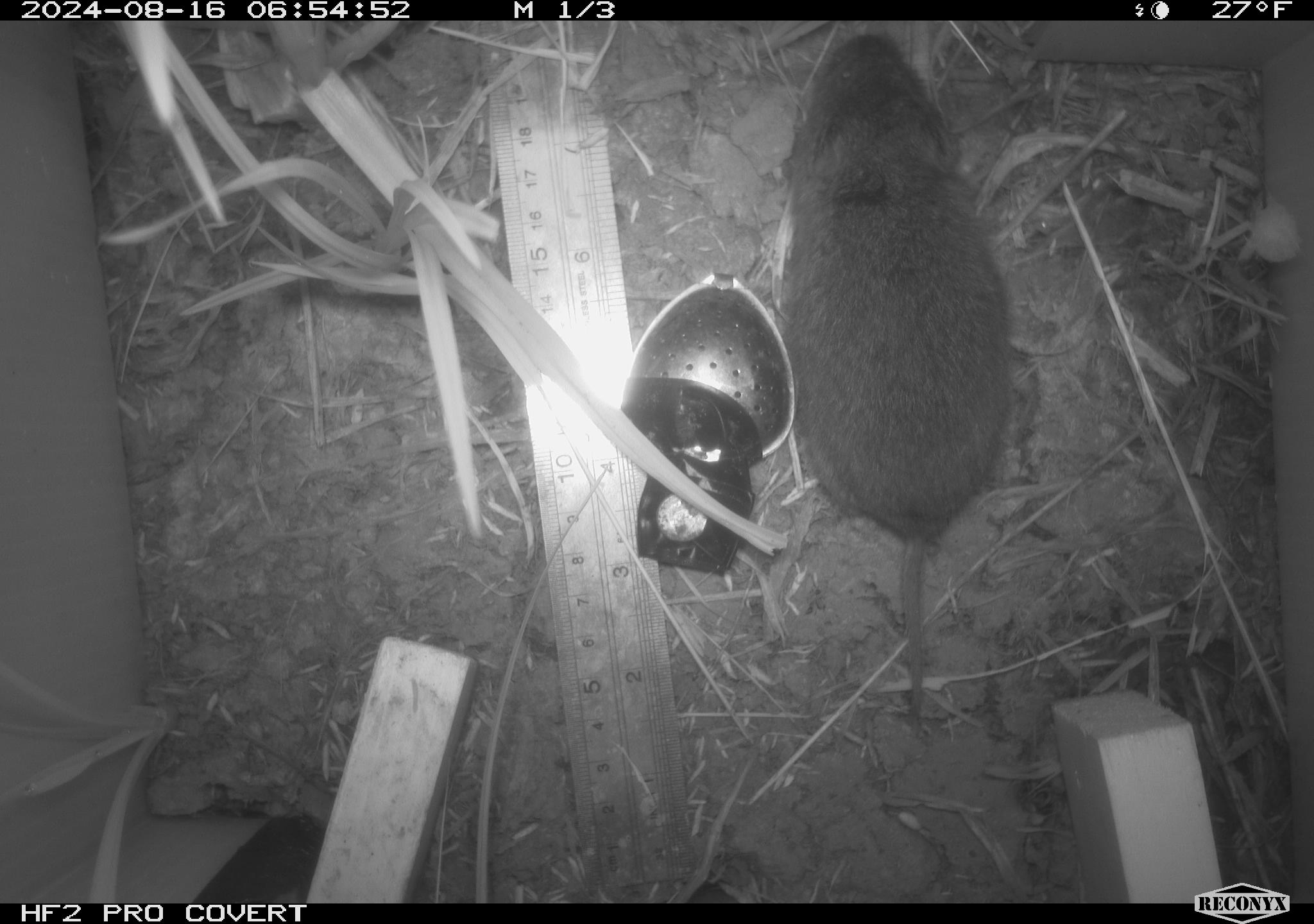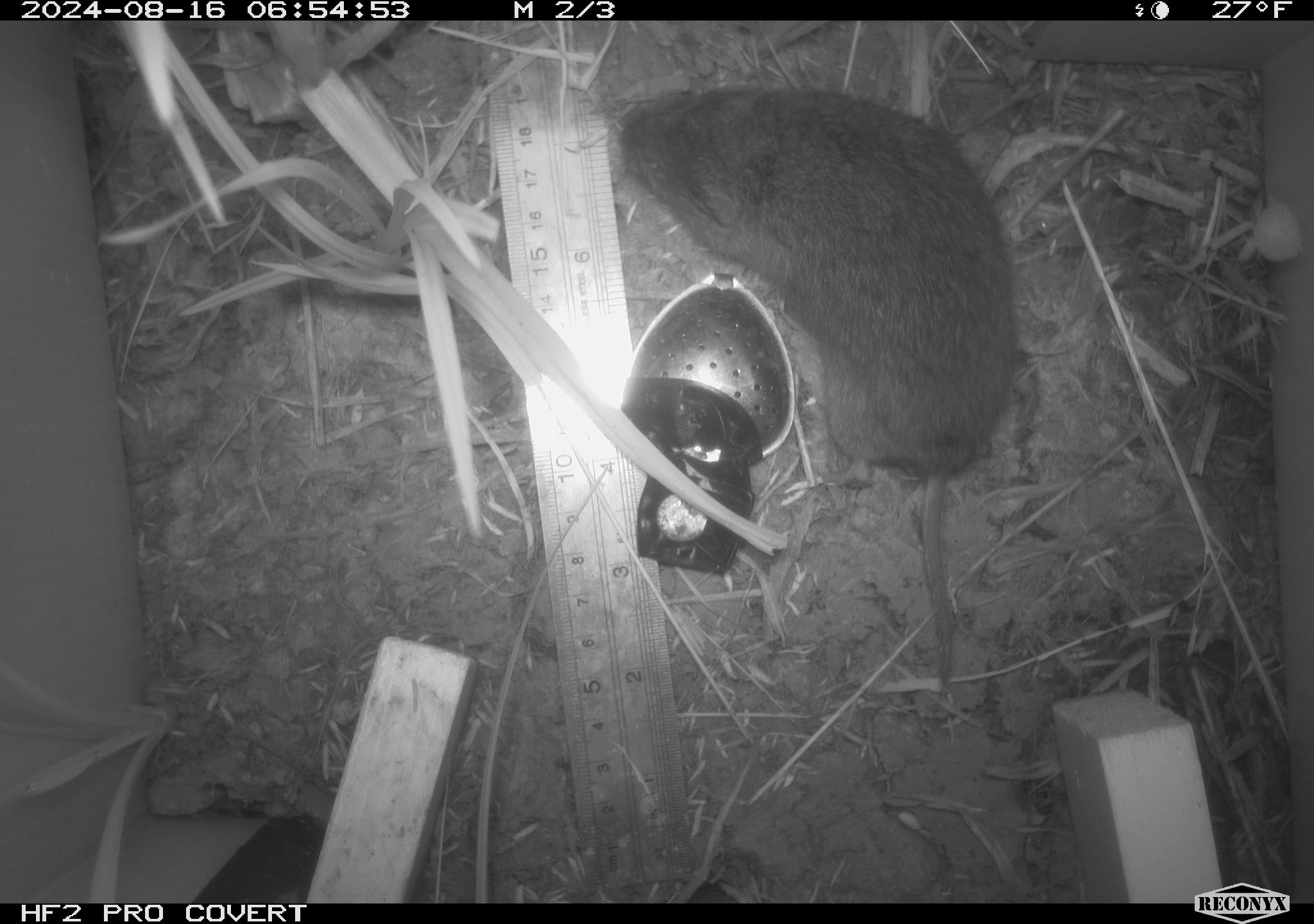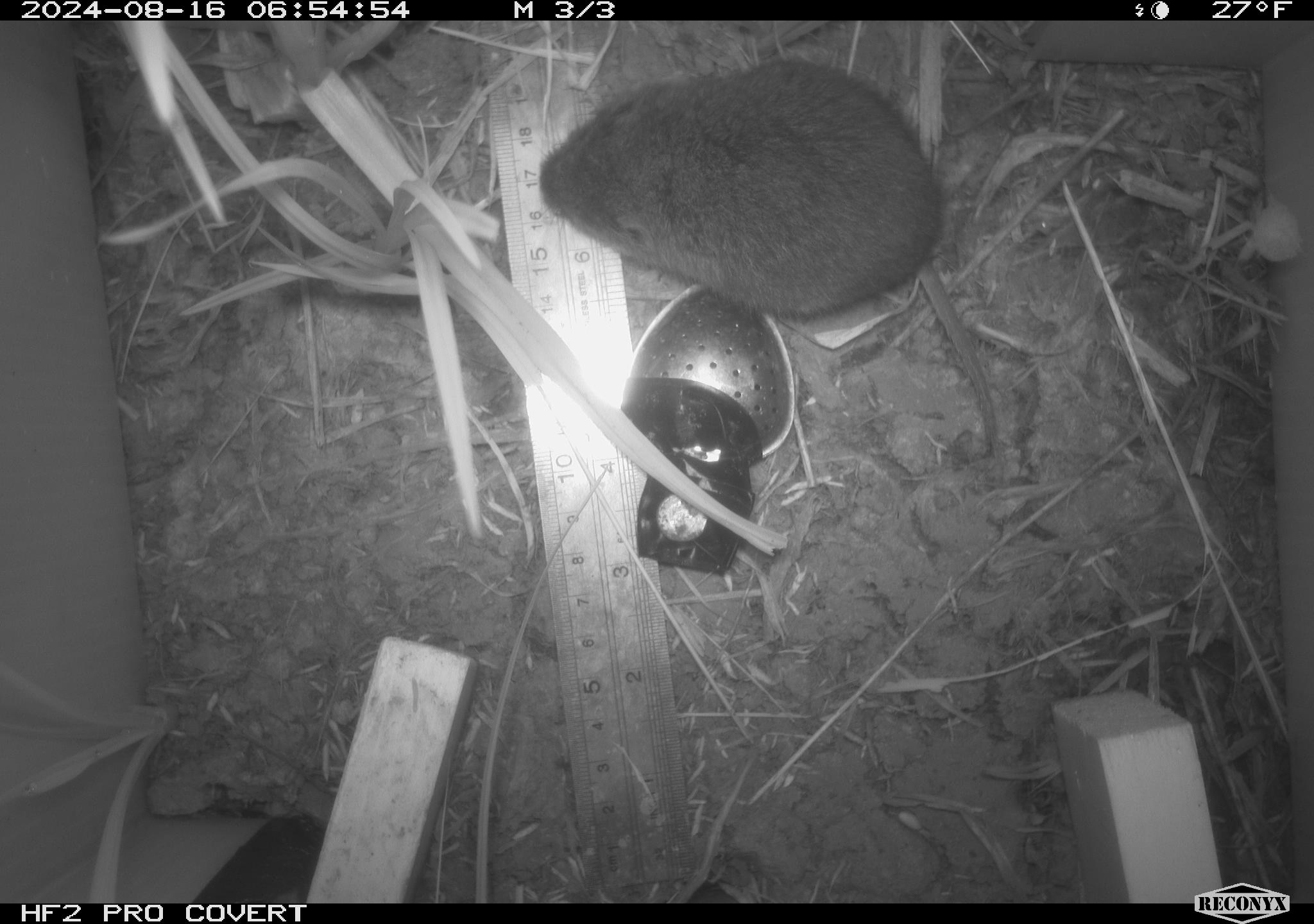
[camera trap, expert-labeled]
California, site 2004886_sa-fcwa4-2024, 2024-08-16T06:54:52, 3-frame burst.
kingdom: Animalia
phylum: Chordata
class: Mammalia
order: Rodentia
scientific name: Rodentia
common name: rodent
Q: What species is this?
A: Rodent (Rodentia).